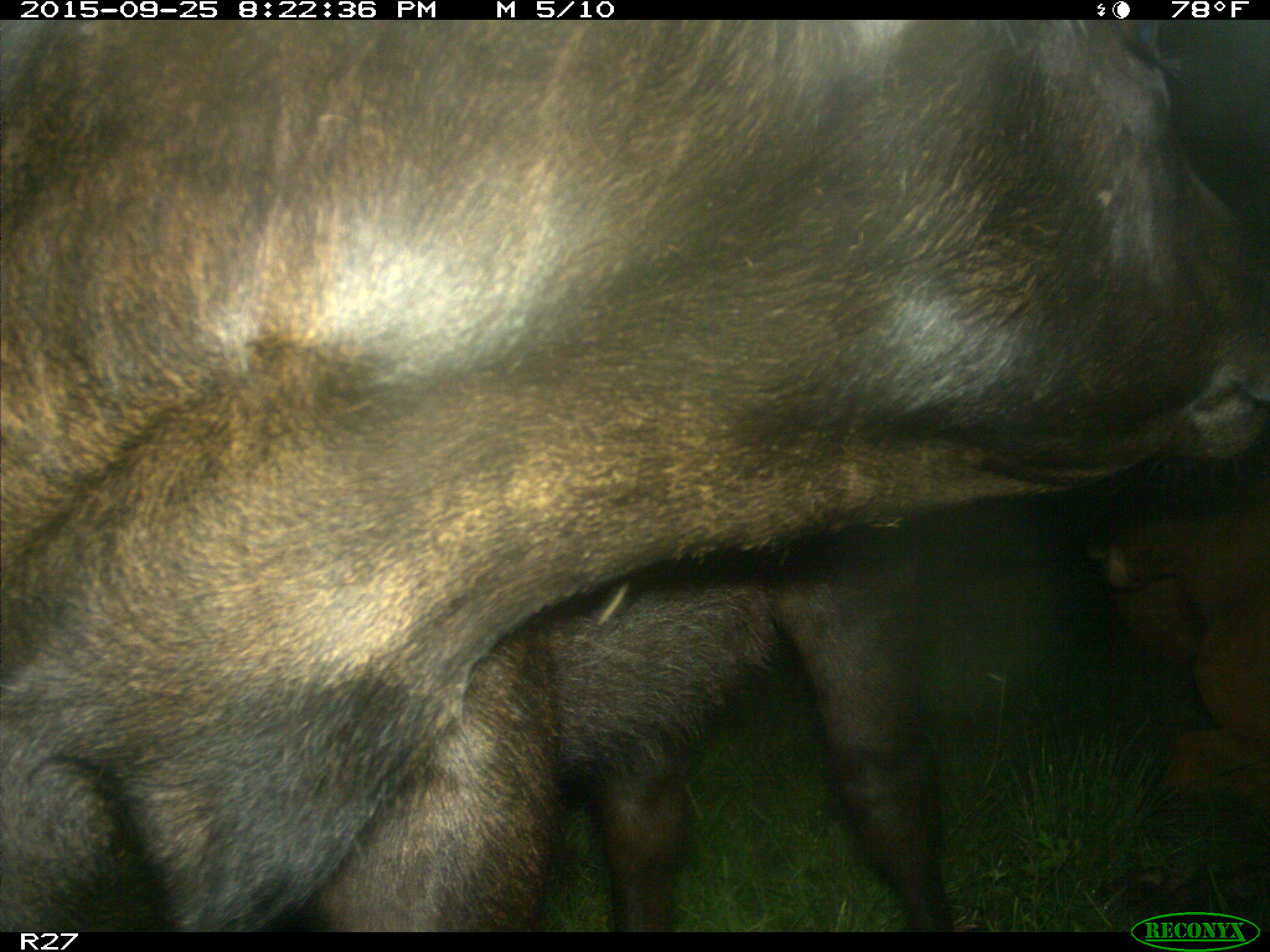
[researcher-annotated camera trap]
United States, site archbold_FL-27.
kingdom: Animalia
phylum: Chordata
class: Mammalia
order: Artiodactyla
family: Bovidae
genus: Bos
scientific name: Bos taurus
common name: domestic cow